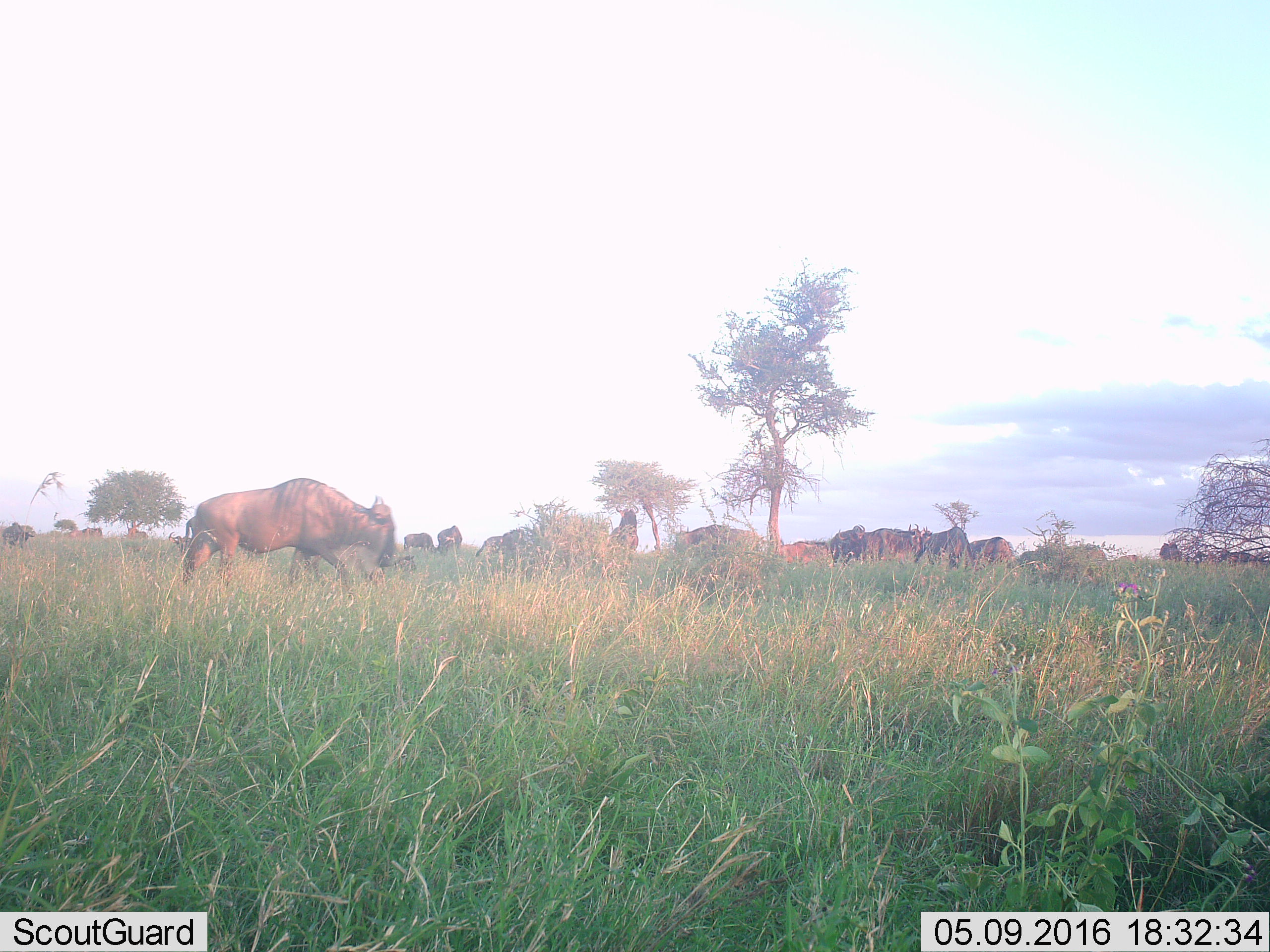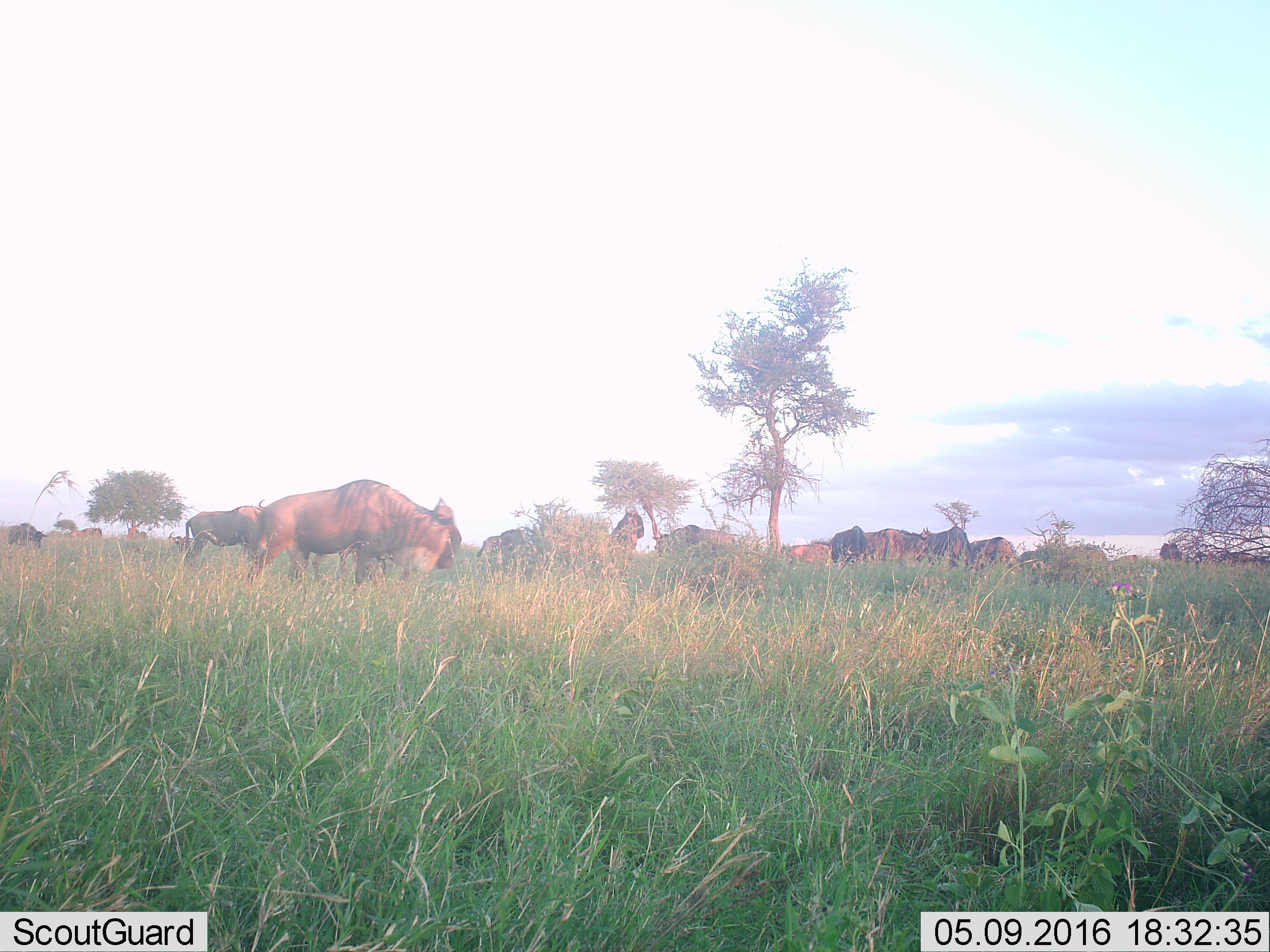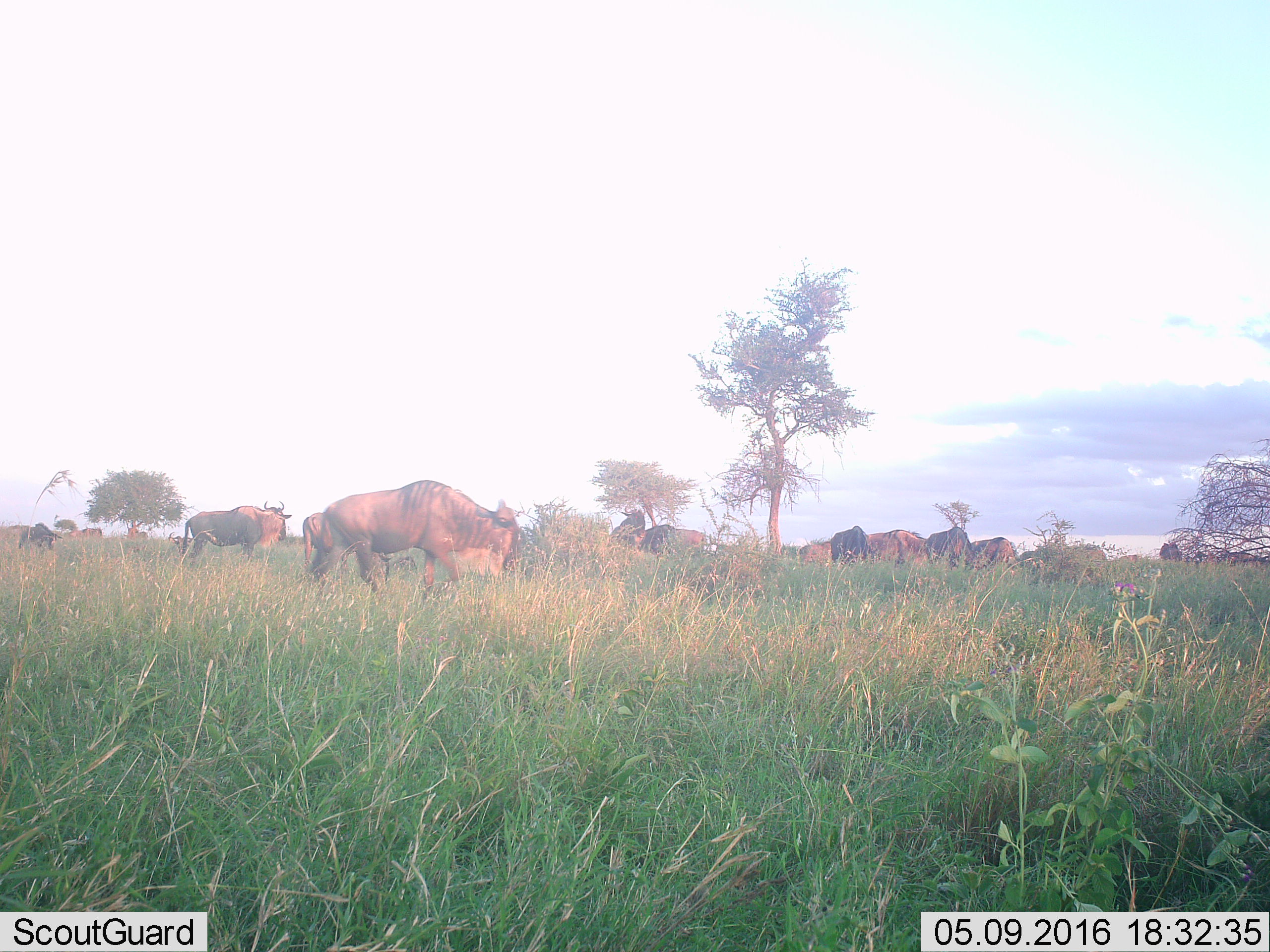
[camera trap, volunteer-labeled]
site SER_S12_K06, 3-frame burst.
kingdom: Animalia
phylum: Chordata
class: Mammalia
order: Artiodactyla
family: Bovidae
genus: Connochaetes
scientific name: Connochaetes taurinus taurinus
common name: blue wildebeest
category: wildebeestblue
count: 11-50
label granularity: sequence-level